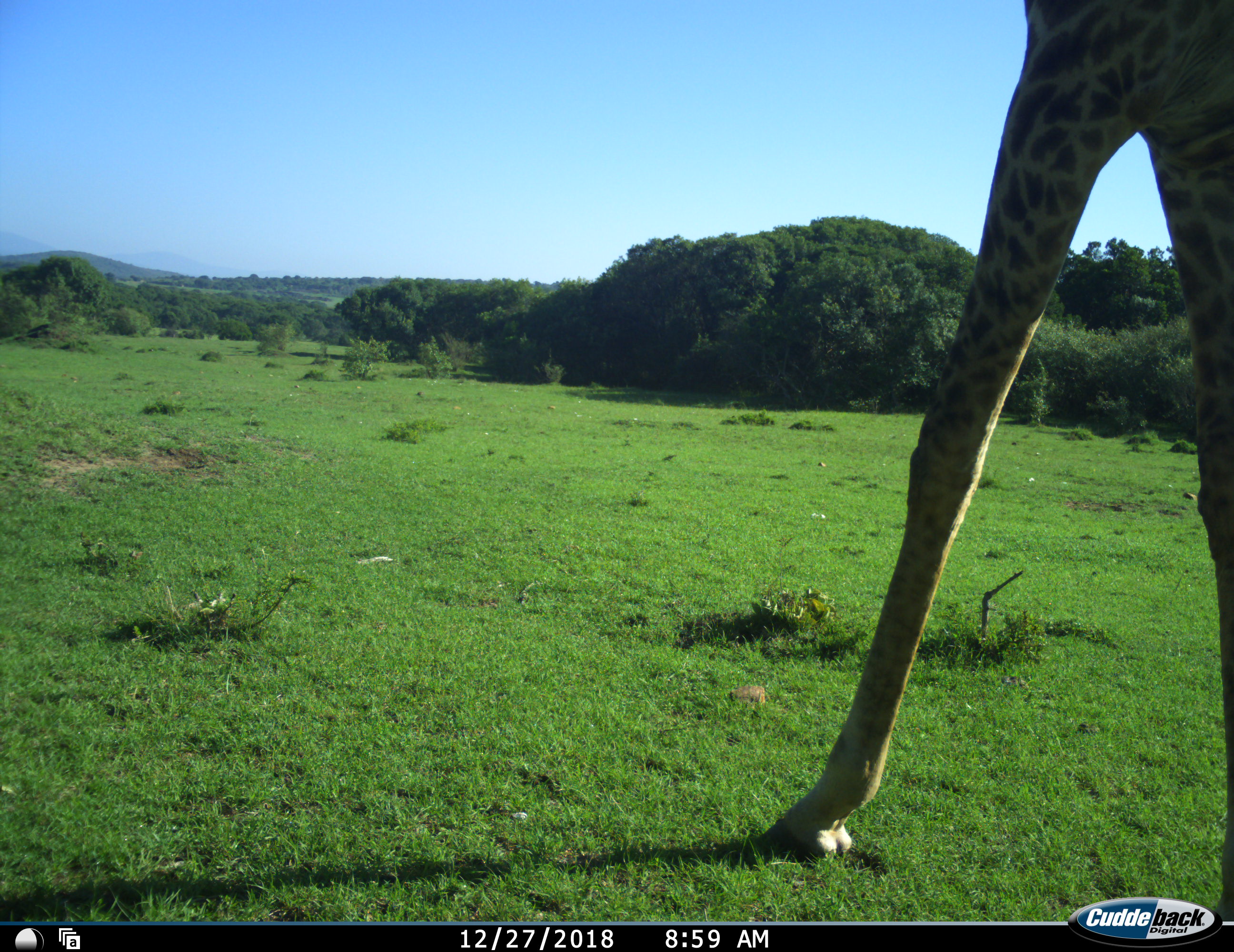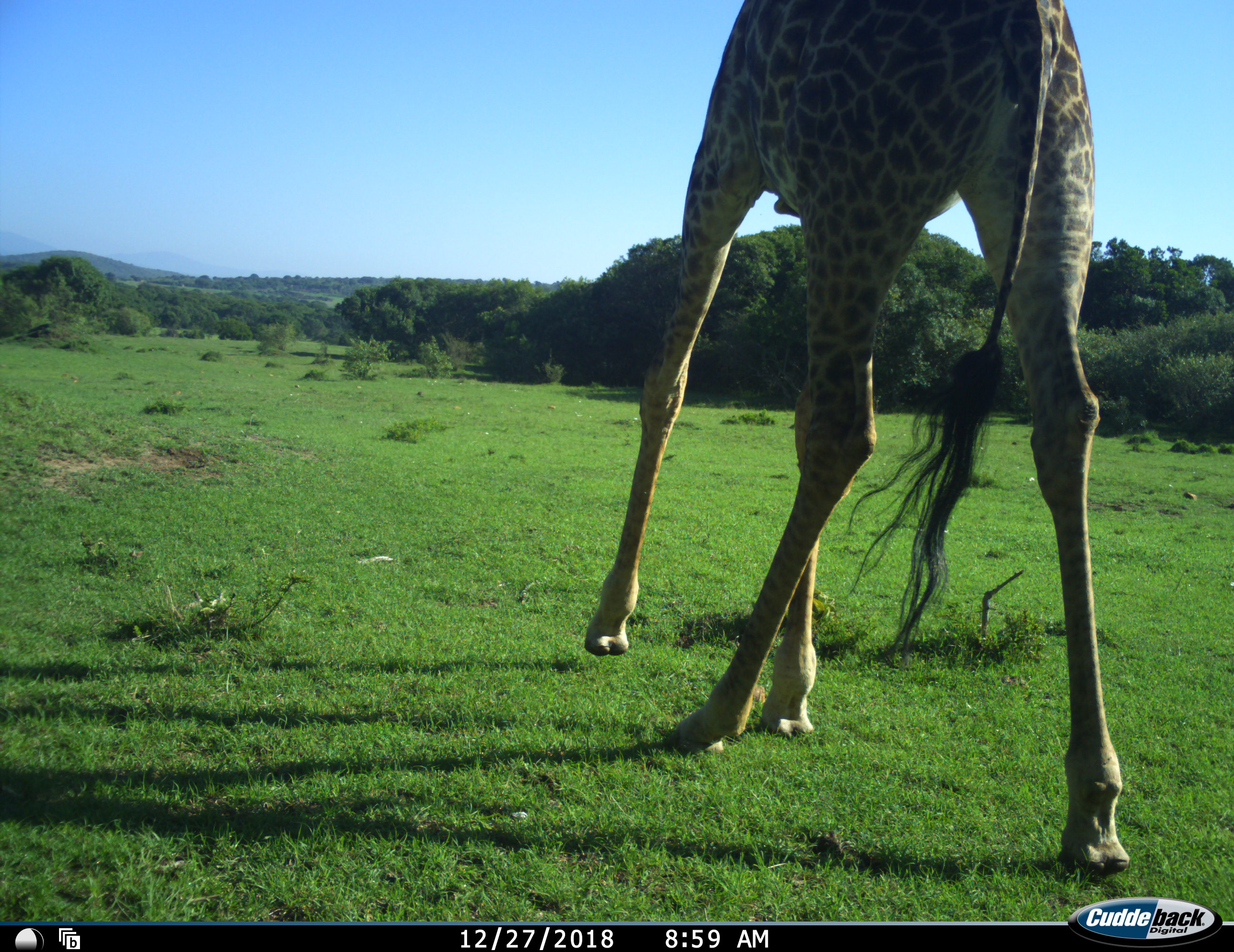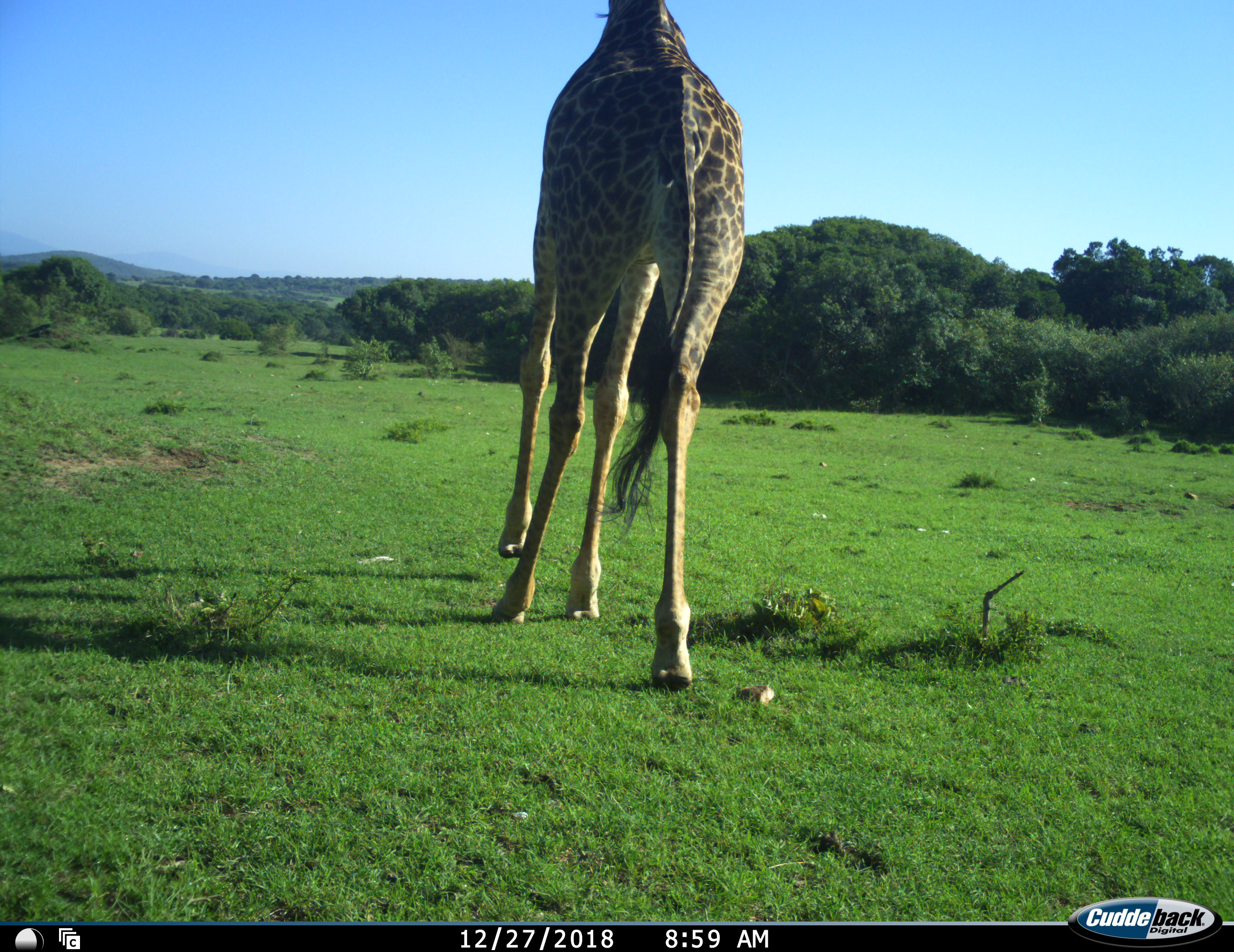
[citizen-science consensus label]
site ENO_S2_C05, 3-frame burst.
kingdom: Animalia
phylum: Chordata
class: Mammalia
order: Artiodactyla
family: Giraffidae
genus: Giraffa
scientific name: Giraffa camelopardalis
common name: giraffe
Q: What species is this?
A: Giraffe (Giraffa camelopardalis).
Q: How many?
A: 1.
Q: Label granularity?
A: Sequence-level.